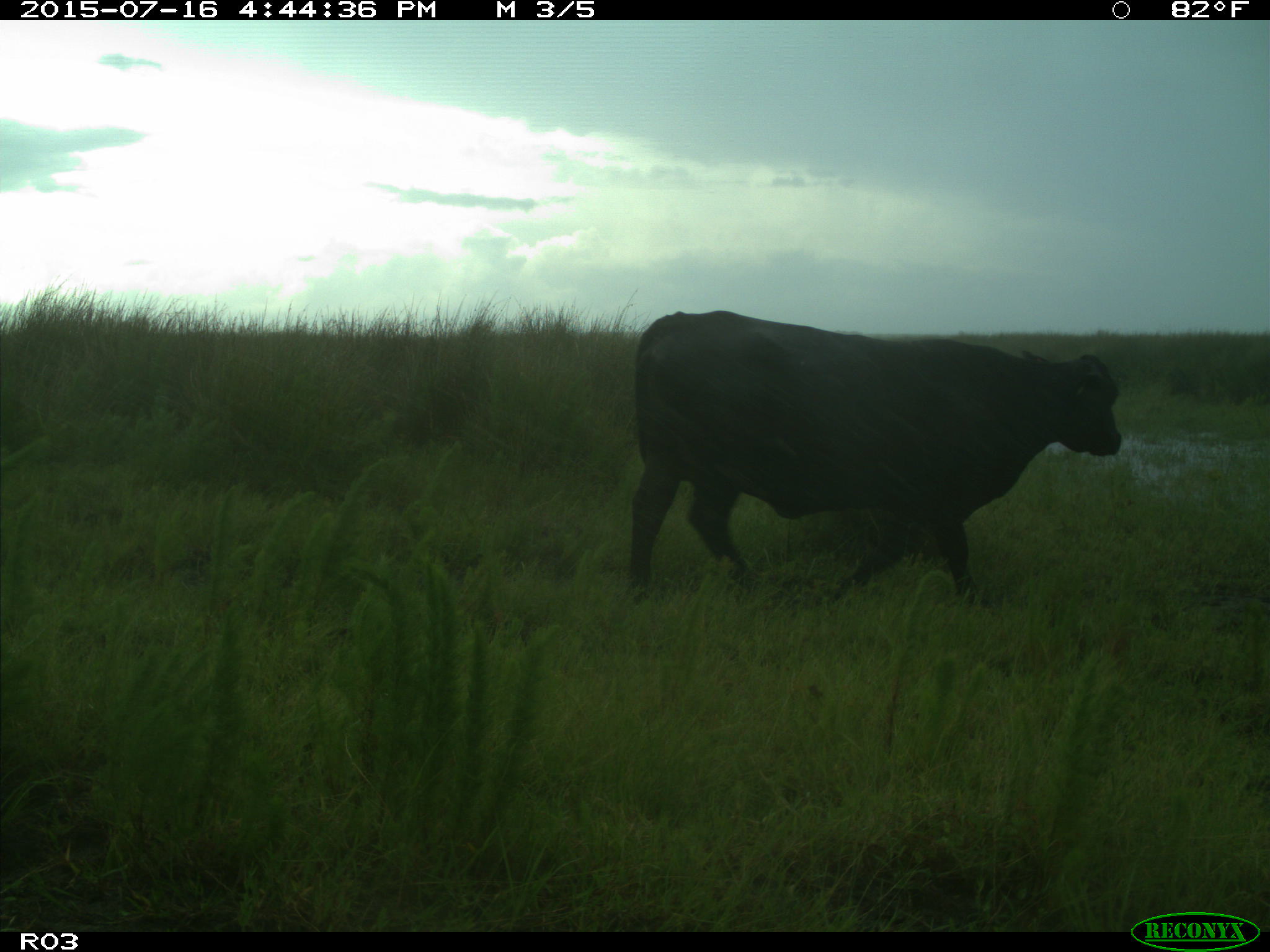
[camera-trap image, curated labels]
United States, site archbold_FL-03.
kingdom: Animalia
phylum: Chordata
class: Mammalia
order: Artiodactyla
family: Bovidae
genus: Bos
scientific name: Bos taurus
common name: domestic cow